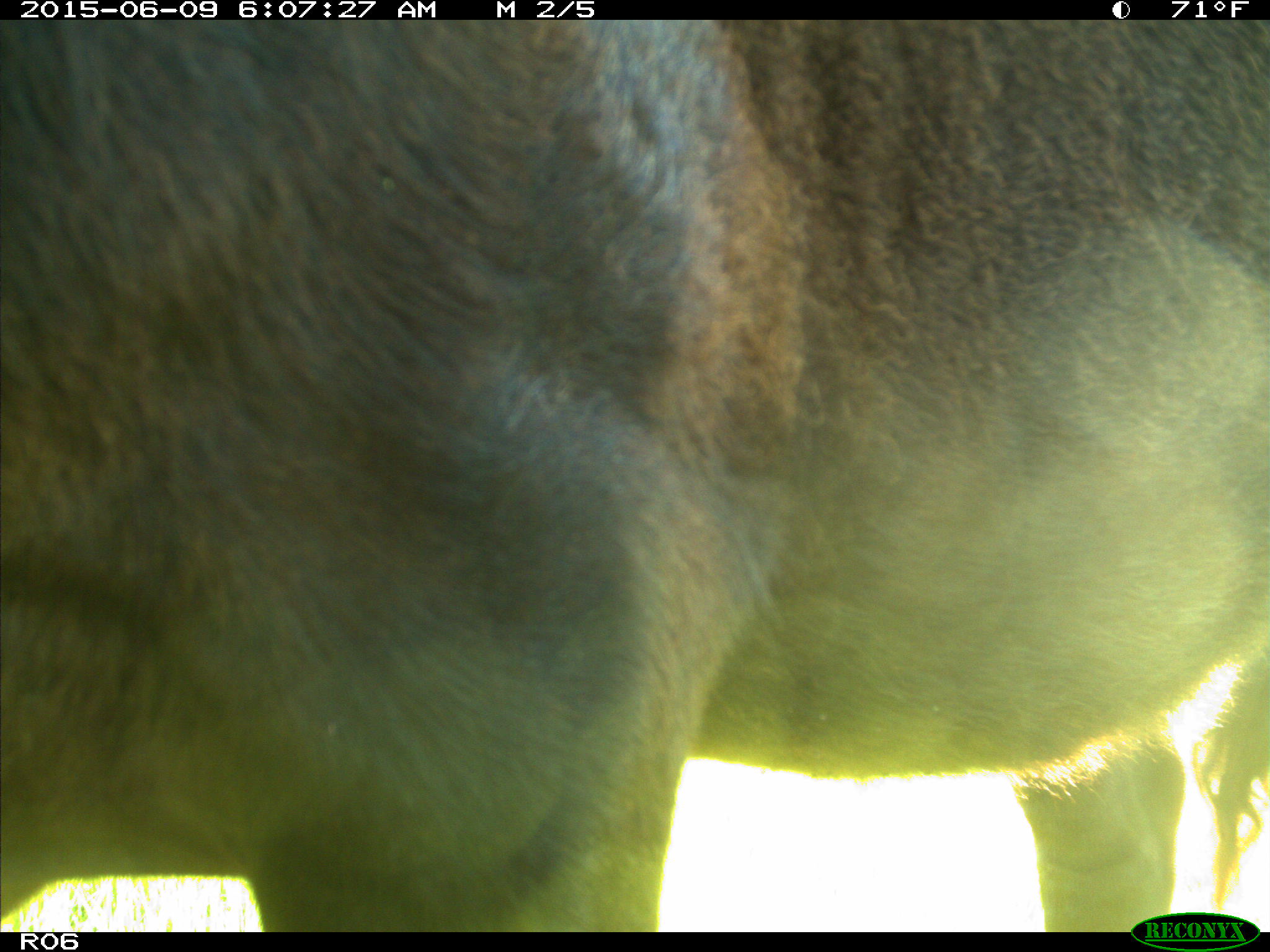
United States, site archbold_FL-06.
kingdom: Animalia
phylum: Chordata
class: Mammalia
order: Artiodactyla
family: Bovidae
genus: Bos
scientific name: Bos taurus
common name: domestic cow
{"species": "Bos taurus (domestic cow)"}